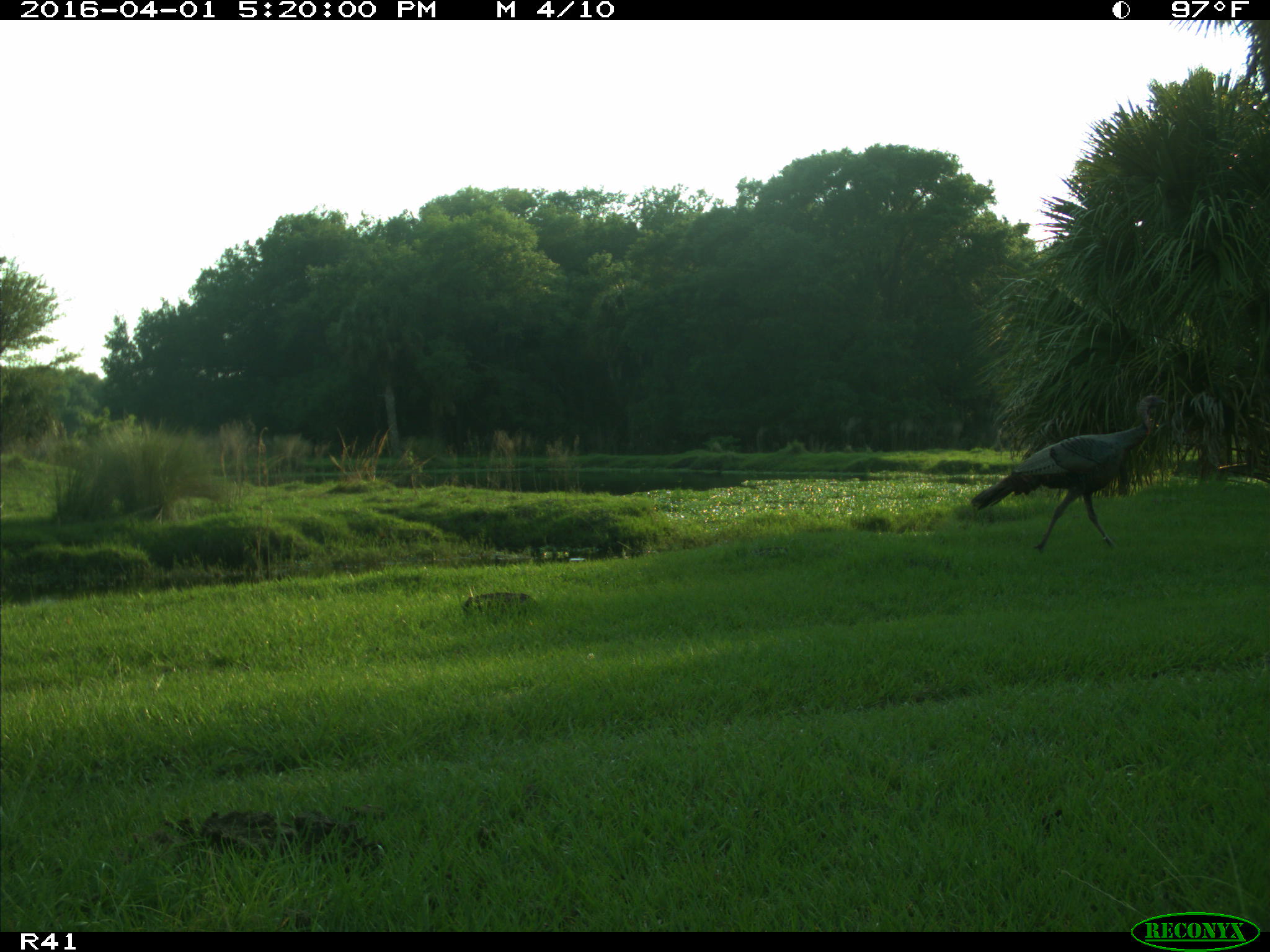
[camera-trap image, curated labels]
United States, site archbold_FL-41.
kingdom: Animalia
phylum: Chordata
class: Mammalia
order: Artiodactyla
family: Bovidae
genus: Bos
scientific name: Bos taurus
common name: domestic cow